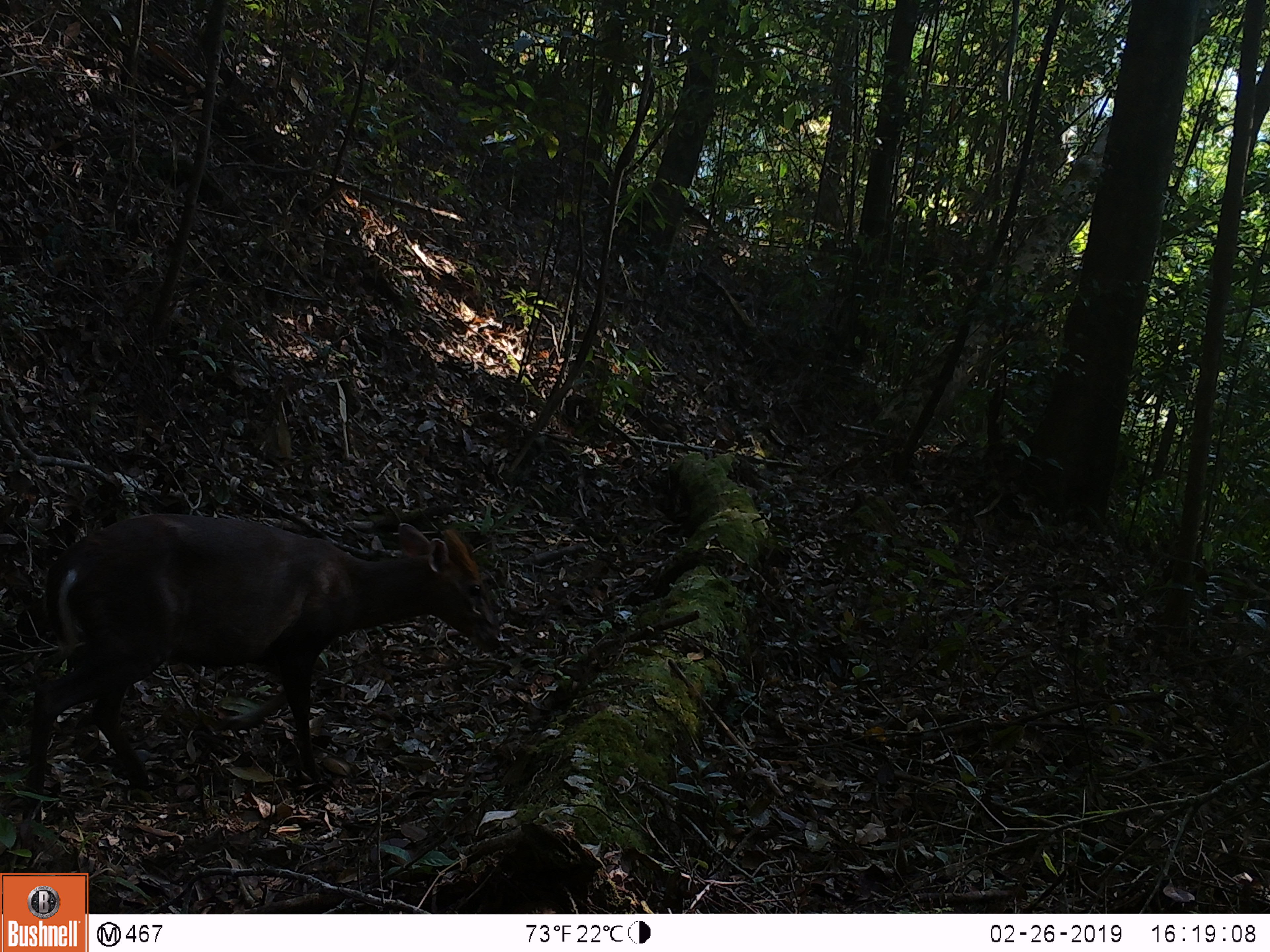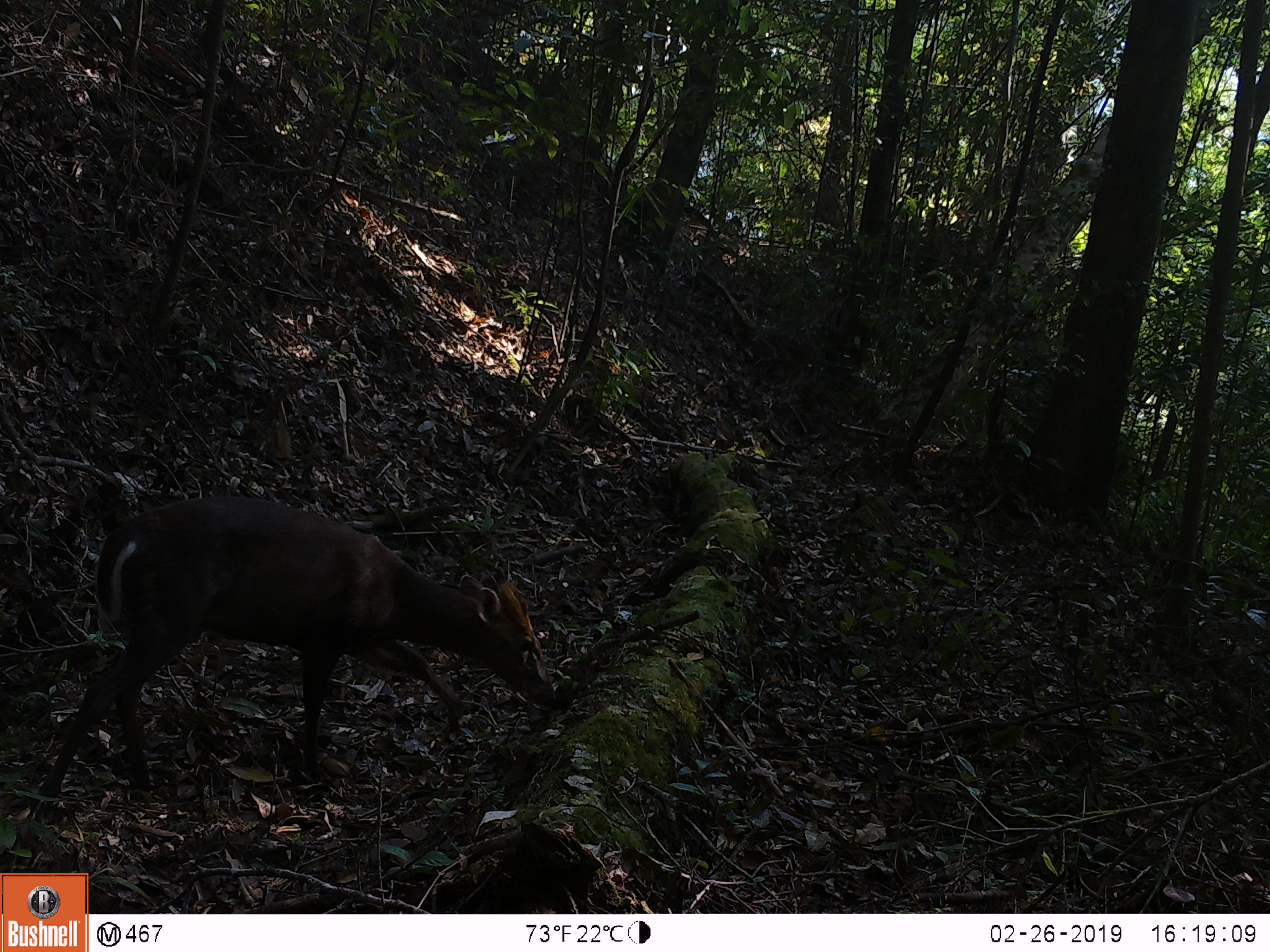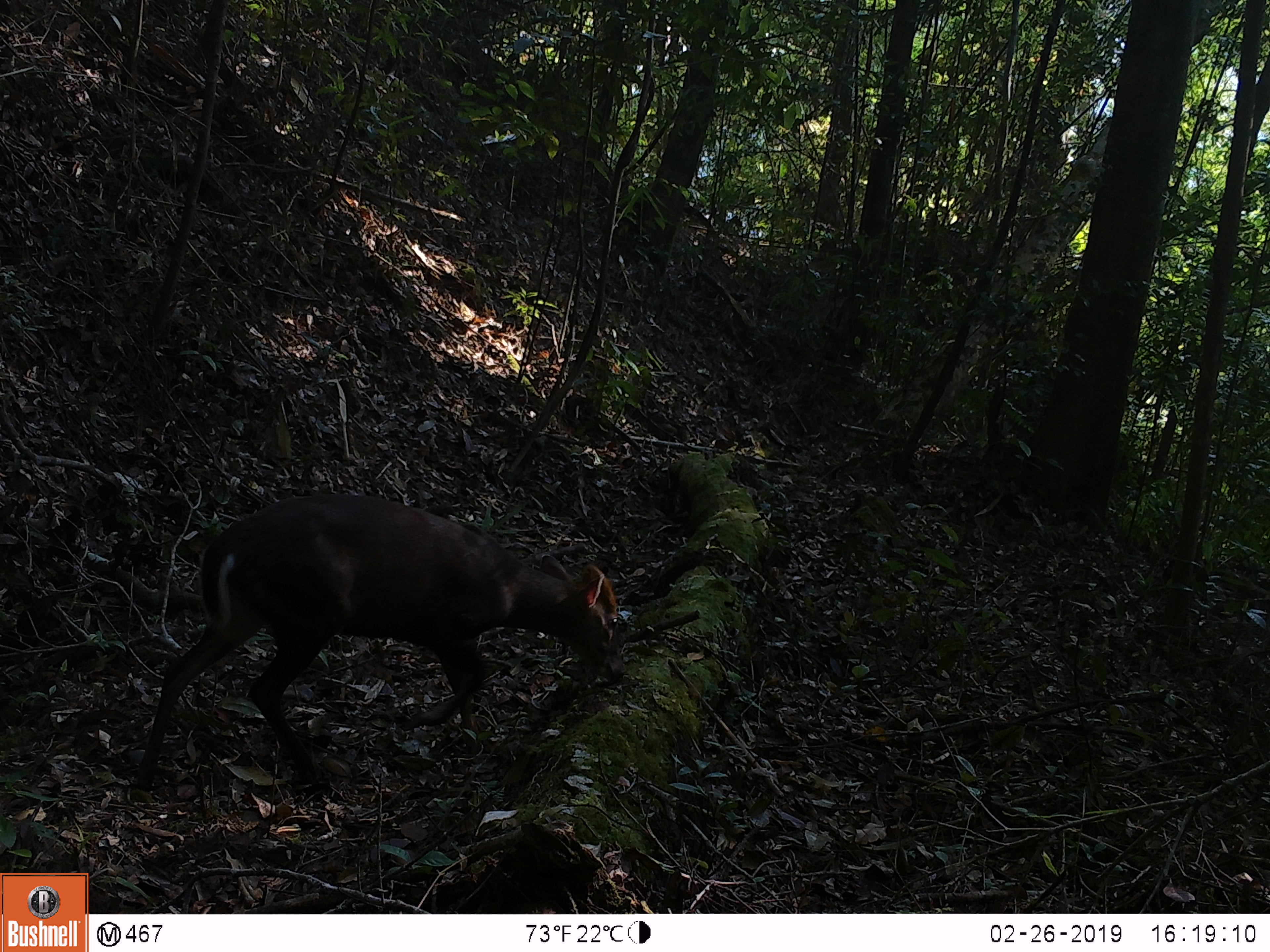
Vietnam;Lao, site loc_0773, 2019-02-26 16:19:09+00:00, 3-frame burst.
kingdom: Animalia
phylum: Chordata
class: Mammalia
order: Artiodactyla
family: Cervidae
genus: Muntiacus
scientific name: Muntiacus rooseveltorum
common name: roosevelt's muntjac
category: roosevelts muntjac group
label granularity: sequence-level